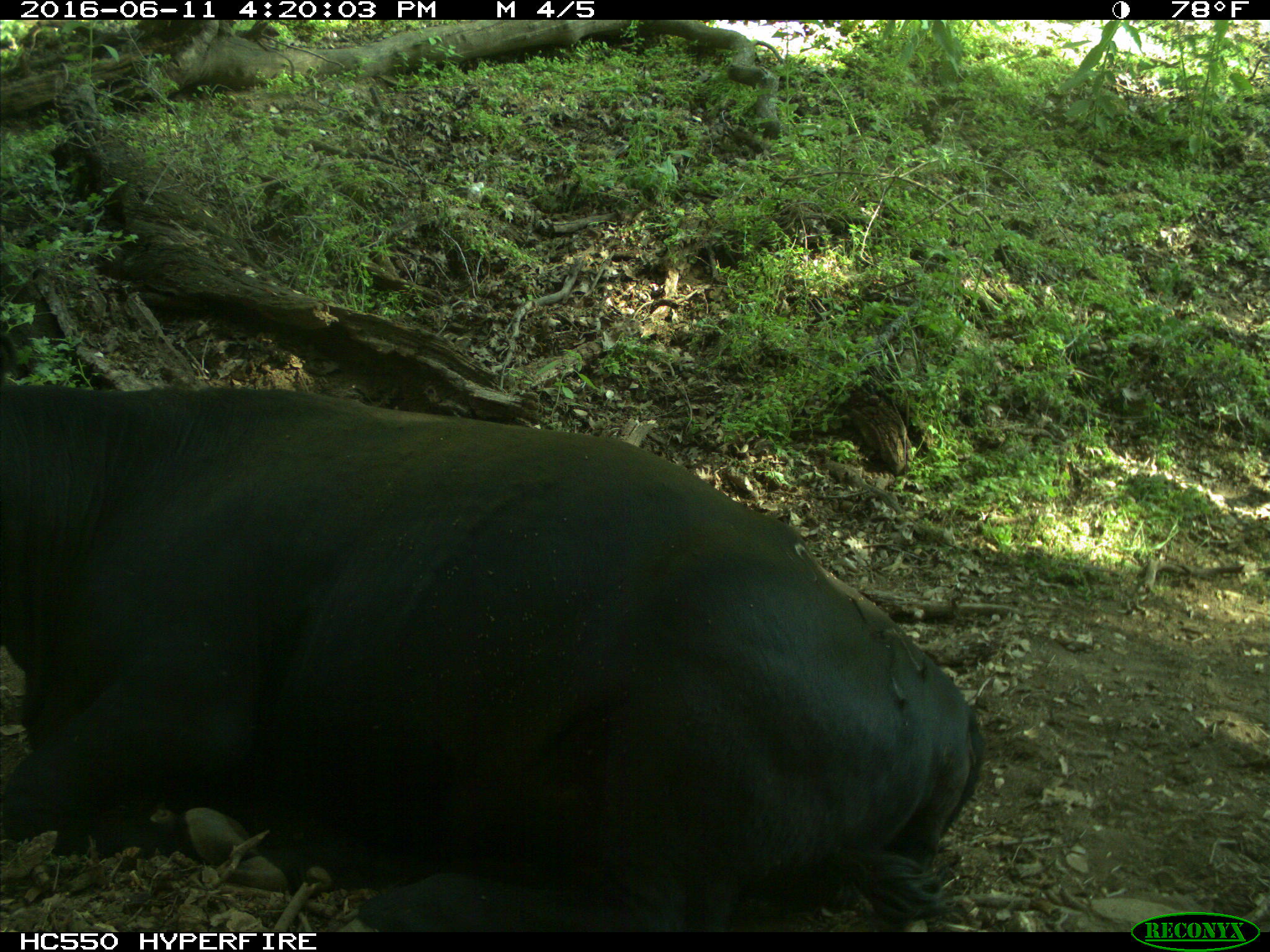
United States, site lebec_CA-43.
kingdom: Animalia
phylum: Chordata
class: Mammalia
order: Artiodactyla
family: Bovidae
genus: Bos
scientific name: Bos taurus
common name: domestic cow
Bos taurus (domestic cow).